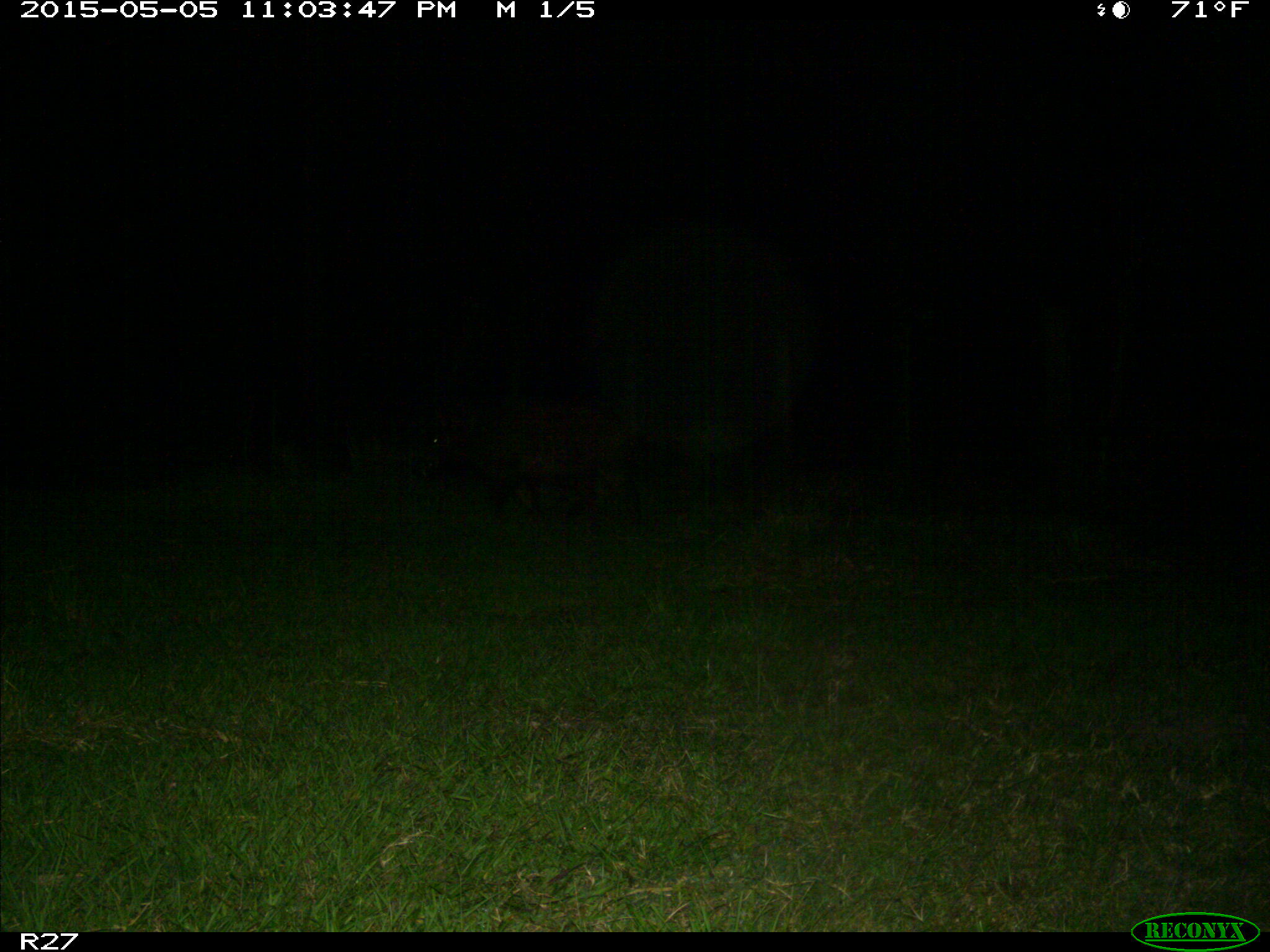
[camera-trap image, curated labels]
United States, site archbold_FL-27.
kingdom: Animalia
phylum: Chordata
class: Mammalia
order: Artiodactyla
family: Suidae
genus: Sus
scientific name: Sus scrofa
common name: wild boar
Sus scrofa (wild boar).